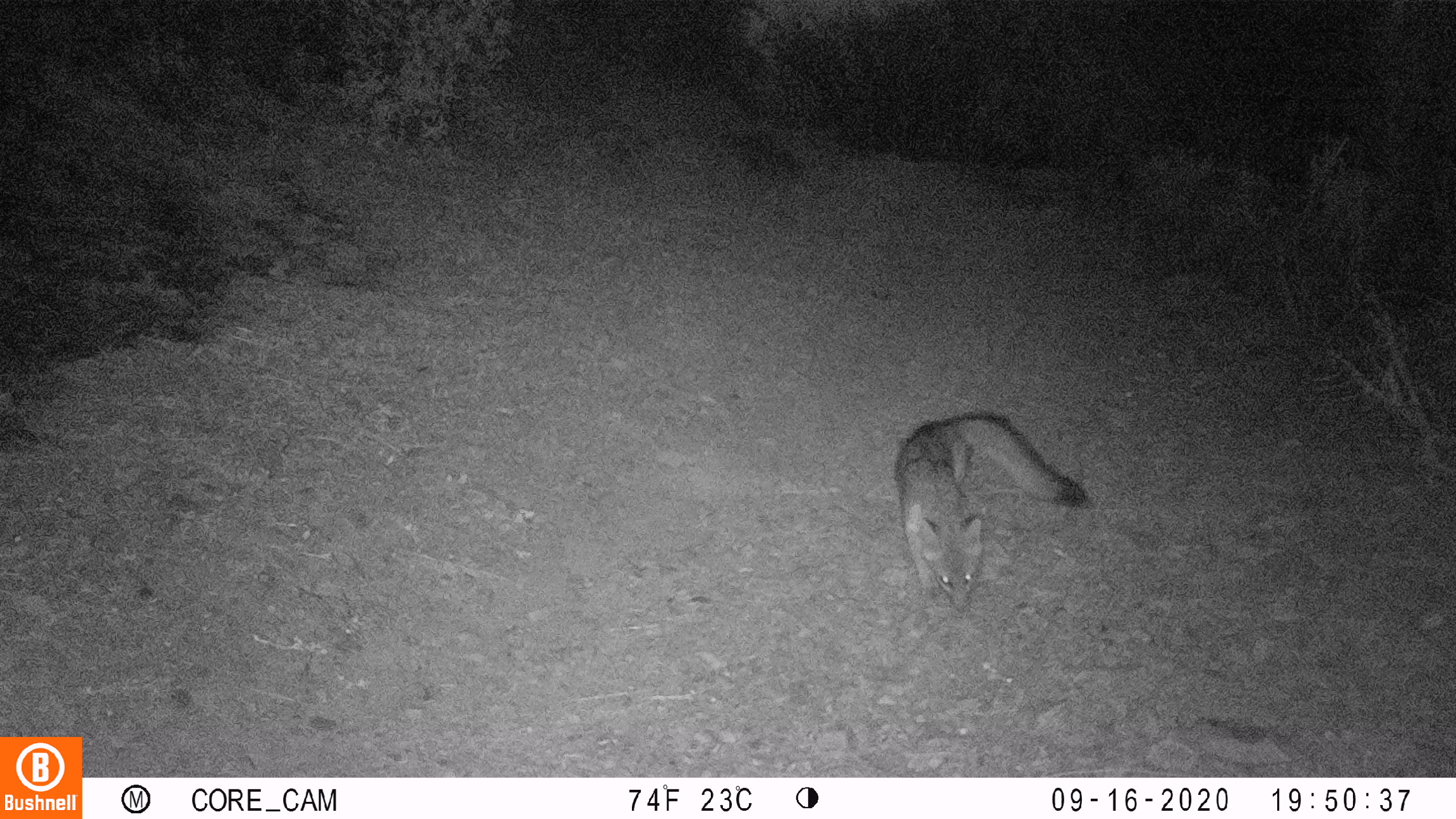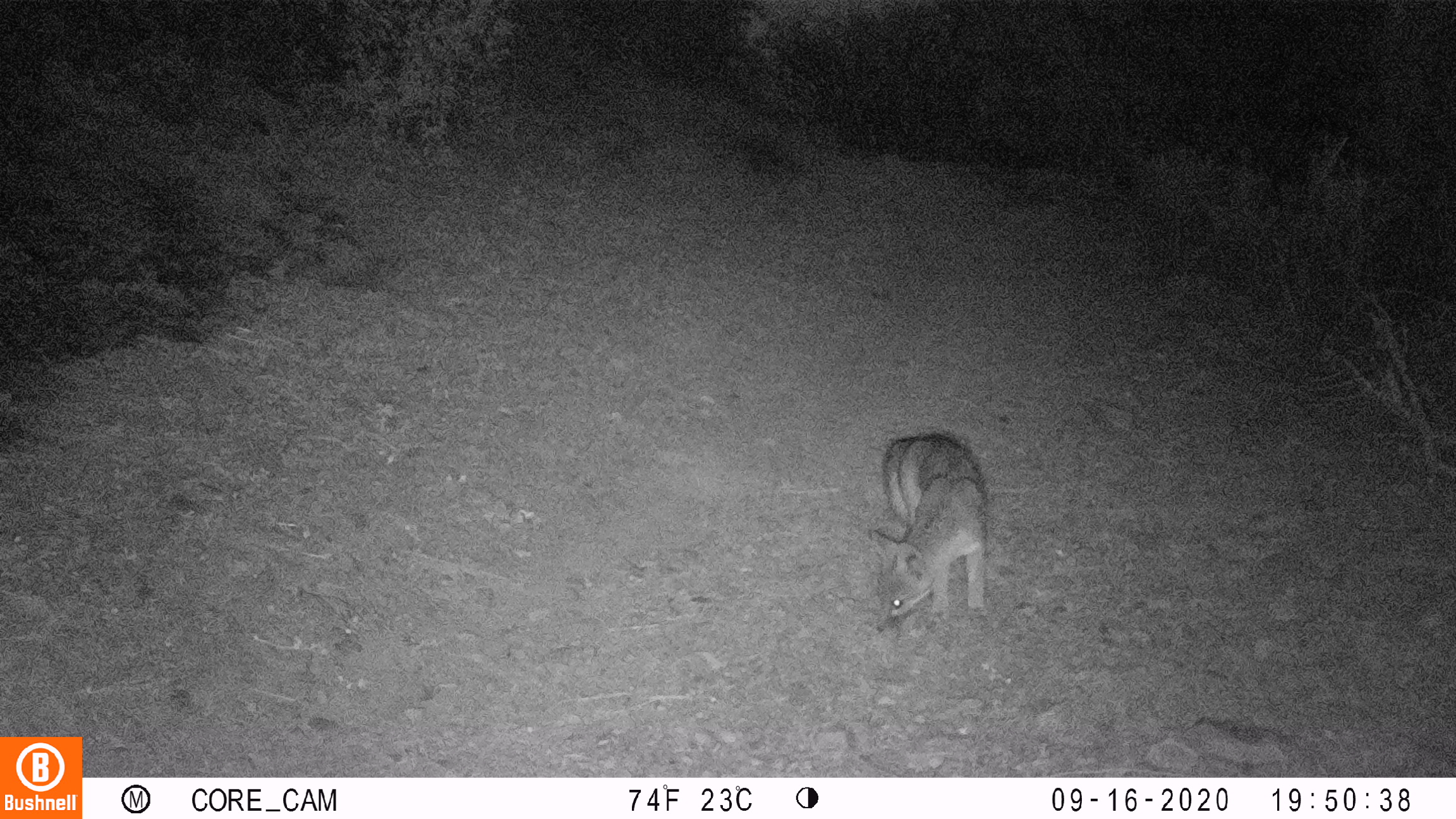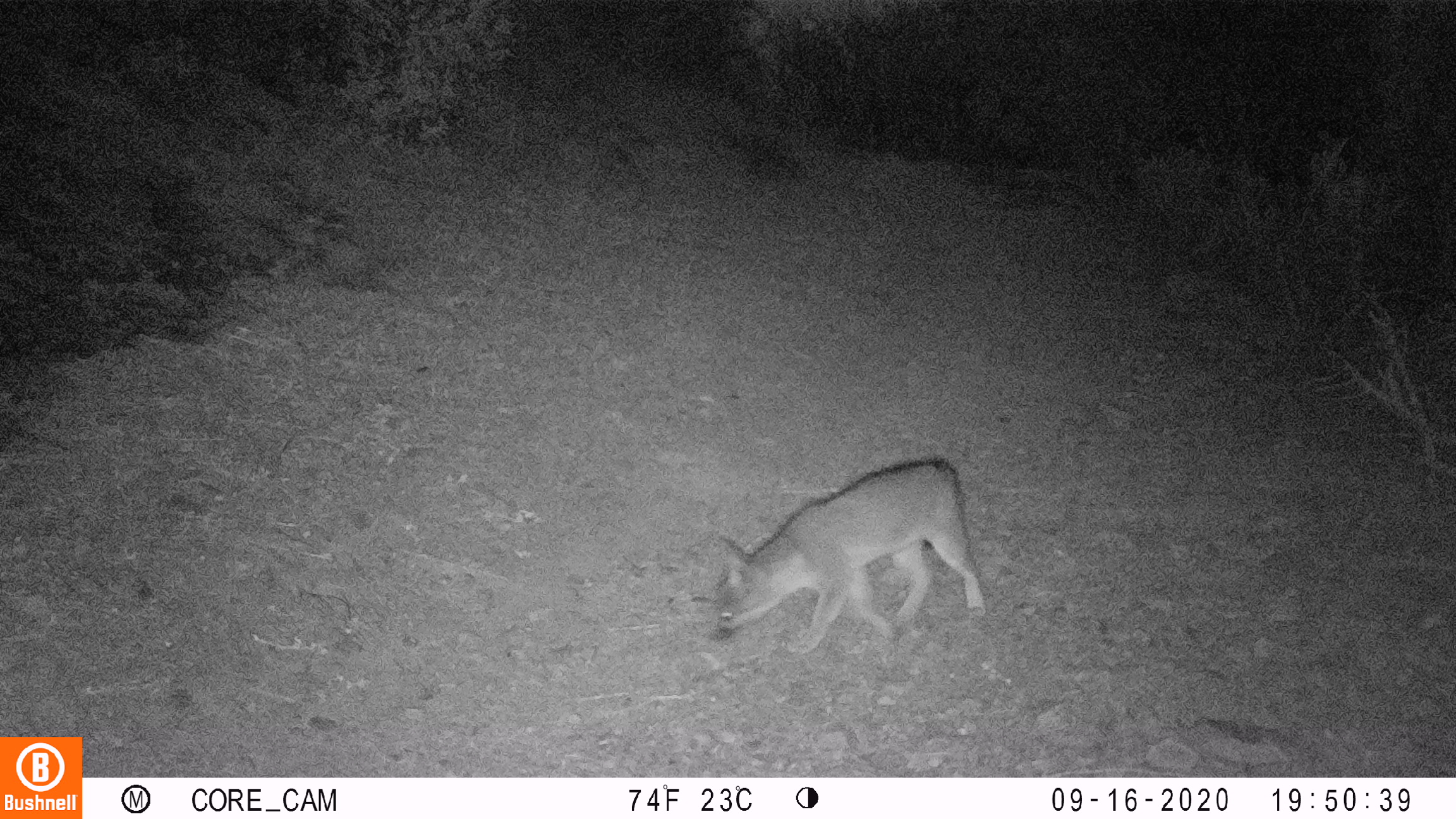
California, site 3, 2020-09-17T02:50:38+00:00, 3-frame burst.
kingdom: Animalia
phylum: Chordata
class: Mammalia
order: Carnivora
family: Canidae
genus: Urocyon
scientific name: Urocyon cinereoargenteus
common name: gray fox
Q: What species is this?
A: Gray fox (Urocyon cinereoargenteus).